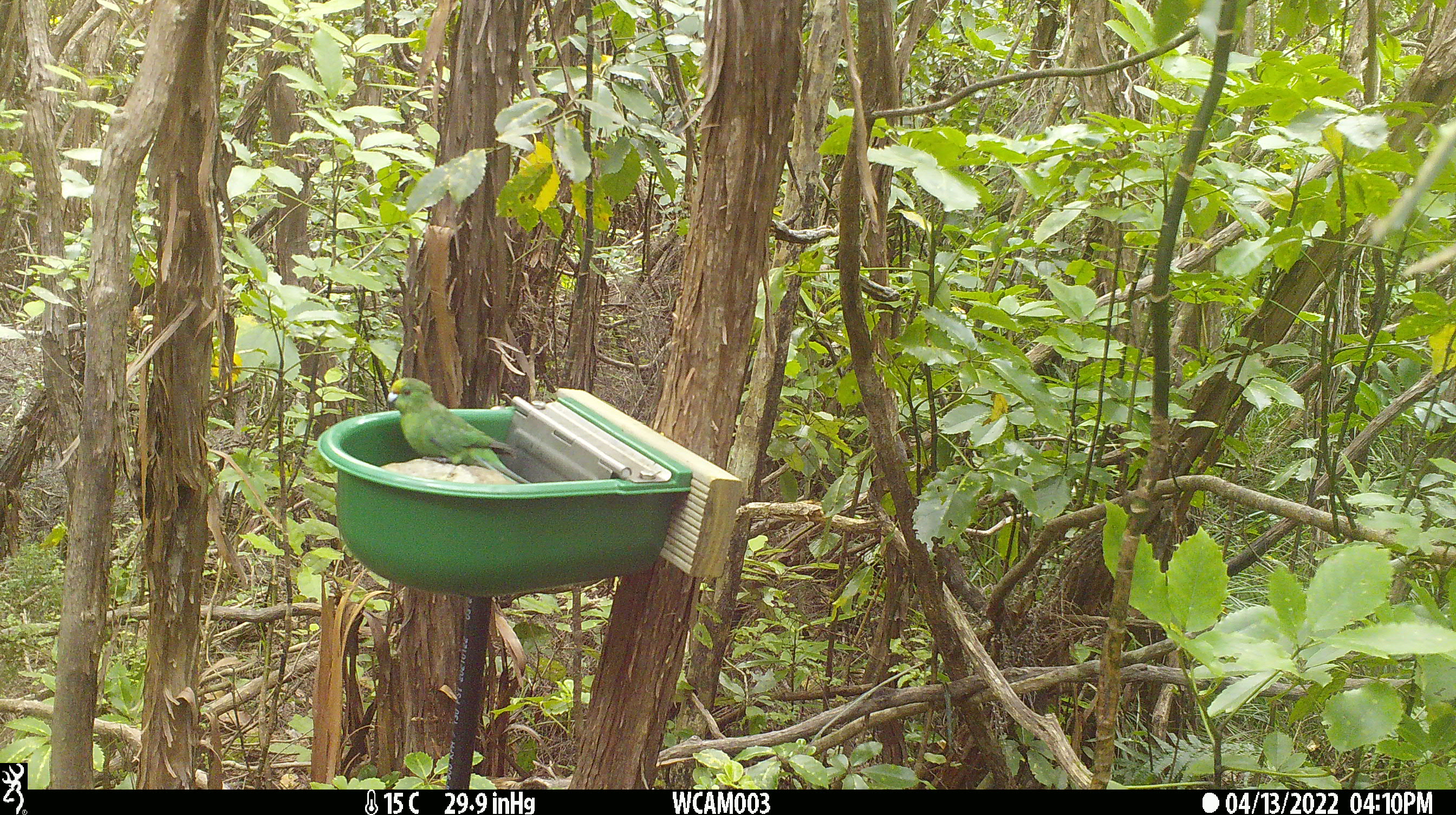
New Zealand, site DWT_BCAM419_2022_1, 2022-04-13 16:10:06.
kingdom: Animalia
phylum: Chordata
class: Aves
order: Psittaciformes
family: Psittaculidae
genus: Cyanoramphus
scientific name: Cyanoramphus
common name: parakeet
Parakeet (Cyanoramphus).